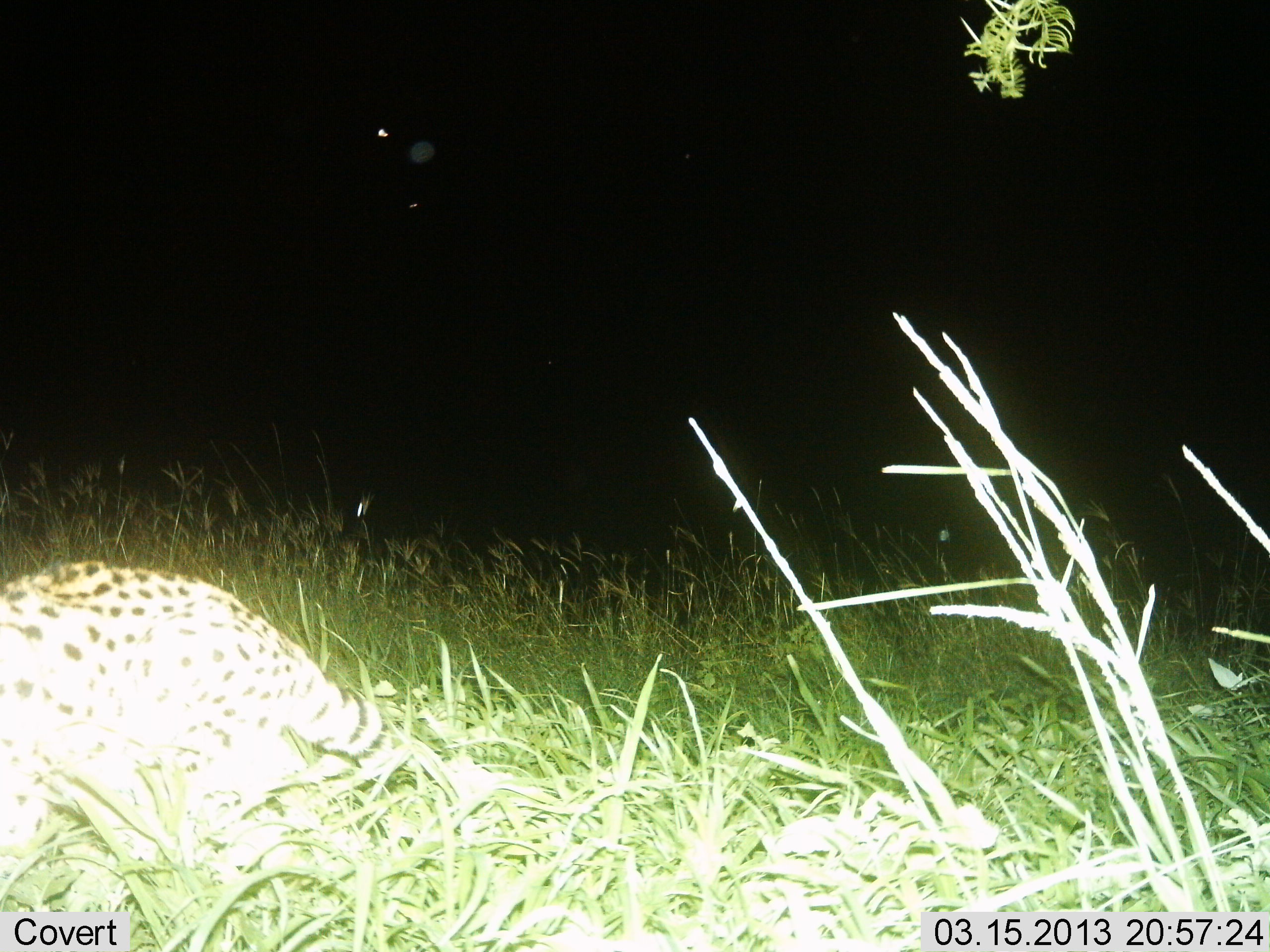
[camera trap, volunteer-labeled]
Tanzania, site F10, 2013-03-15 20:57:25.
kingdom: Animalia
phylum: Chordata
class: Mammalia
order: Carnivora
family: Felidae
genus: Leptailurus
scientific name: Leptailurus serval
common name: serval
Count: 1.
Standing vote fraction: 17%.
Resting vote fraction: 4%.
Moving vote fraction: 78%.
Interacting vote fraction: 0%.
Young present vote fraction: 0%.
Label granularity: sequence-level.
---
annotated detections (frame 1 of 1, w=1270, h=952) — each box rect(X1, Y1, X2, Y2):
animal: rect(0, 559, 384, 868)